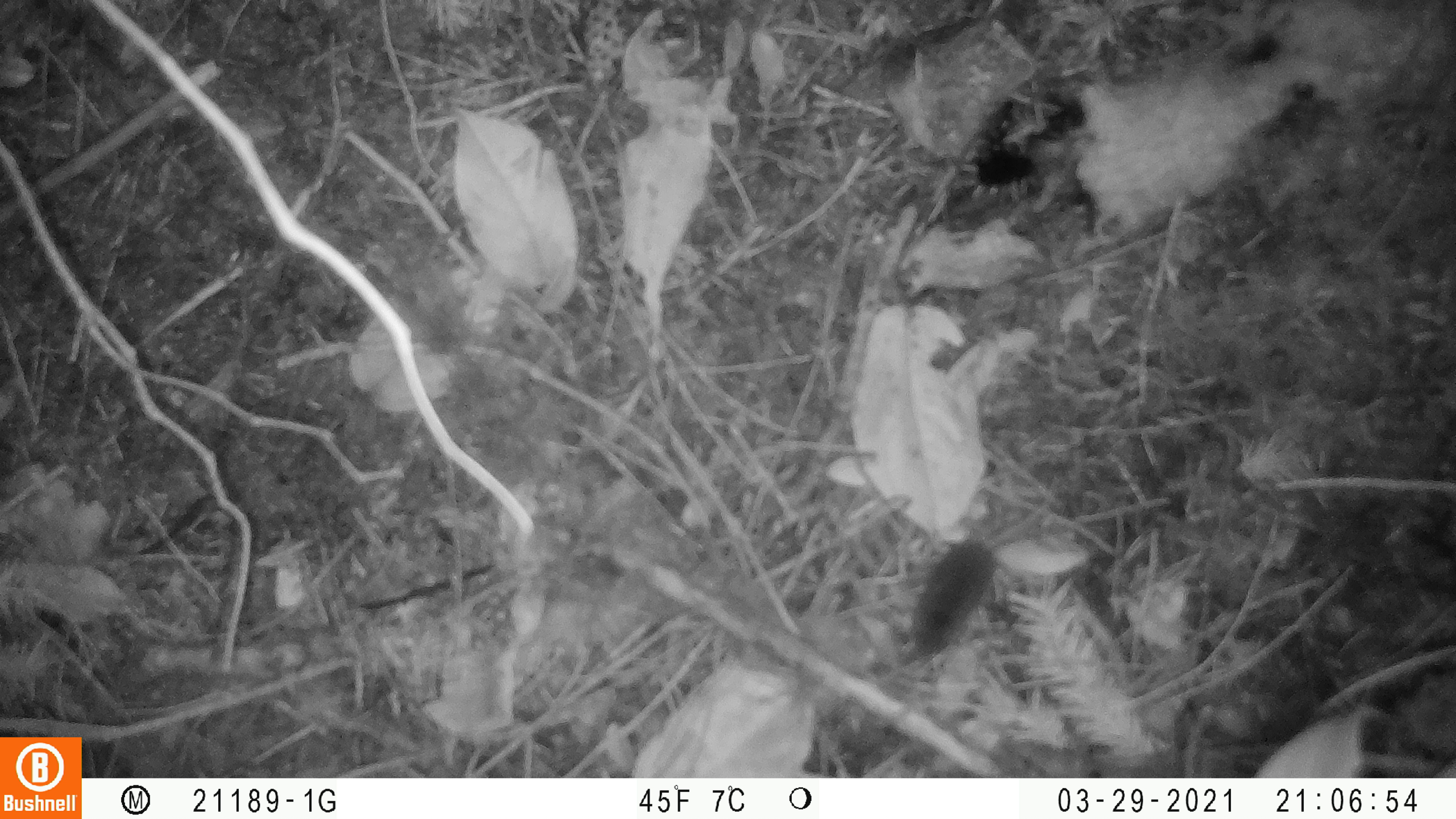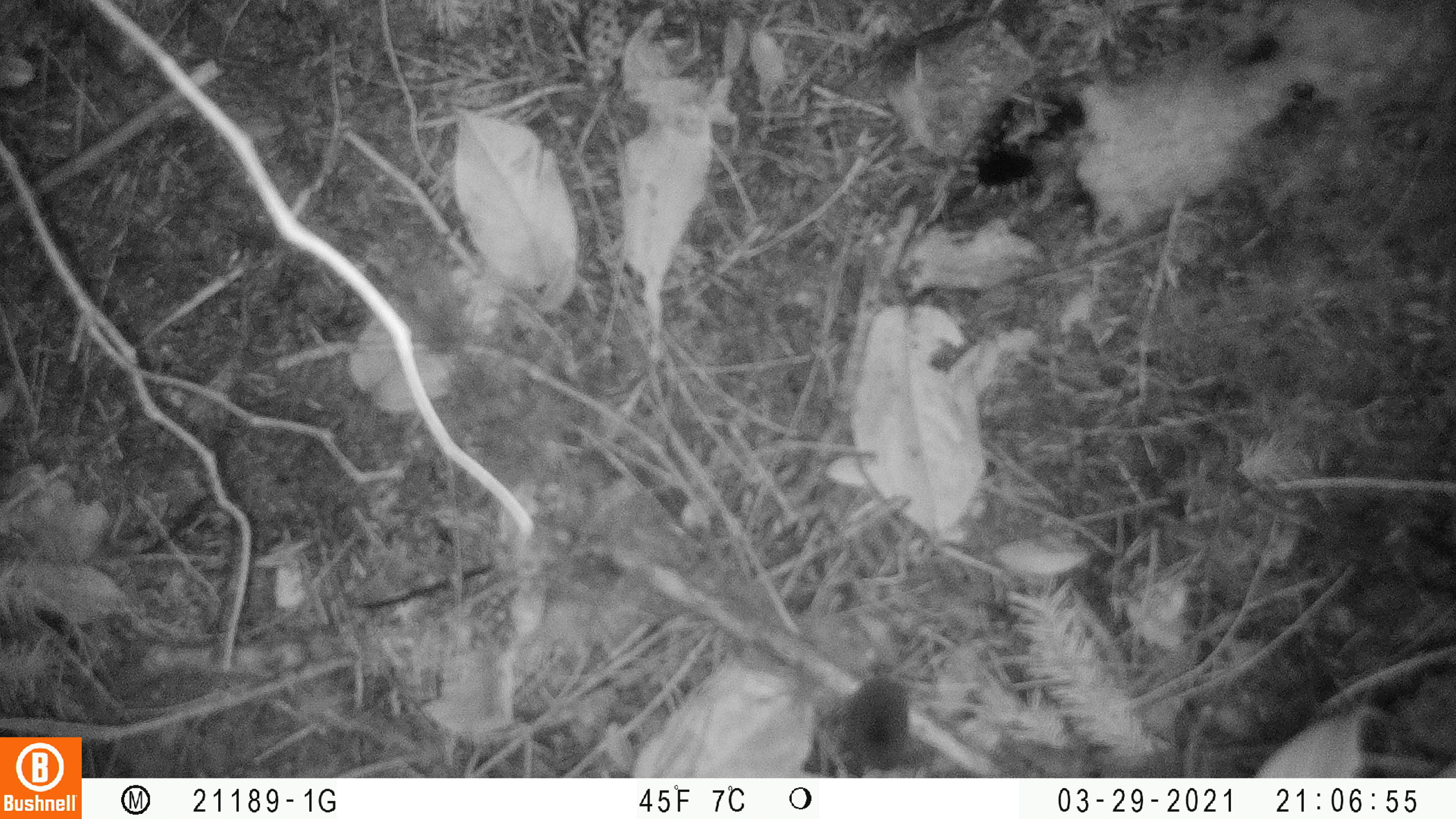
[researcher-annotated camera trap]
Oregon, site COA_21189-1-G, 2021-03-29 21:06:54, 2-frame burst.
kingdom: Animalia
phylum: Chordata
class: Mammalia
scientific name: Mammalia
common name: small mammal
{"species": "small mammal (Mammalia)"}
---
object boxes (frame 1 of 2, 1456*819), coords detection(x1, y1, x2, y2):
small mammal: detection(906, 485, 1055, 660)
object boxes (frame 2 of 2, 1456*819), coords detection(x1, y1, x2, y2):
small mammal: detection(840, 633, 937, 774)